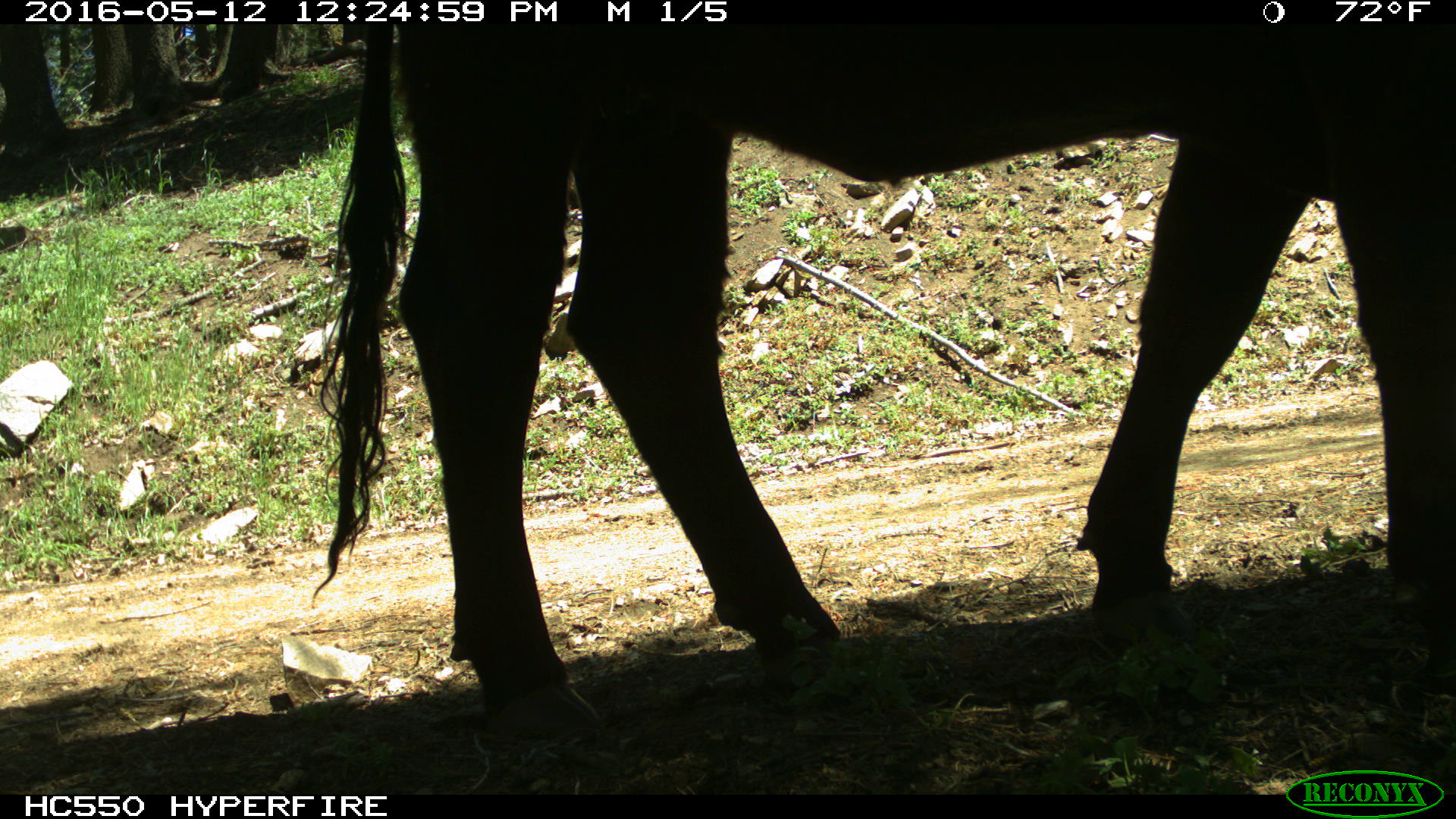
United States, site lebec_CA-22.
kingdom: Animalia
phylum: Chordata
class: Mammalia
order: Artiodactyla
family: Bovidae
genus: Bos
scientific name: Bos taurus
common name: domestic cow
Bos taurus (domestic cow).